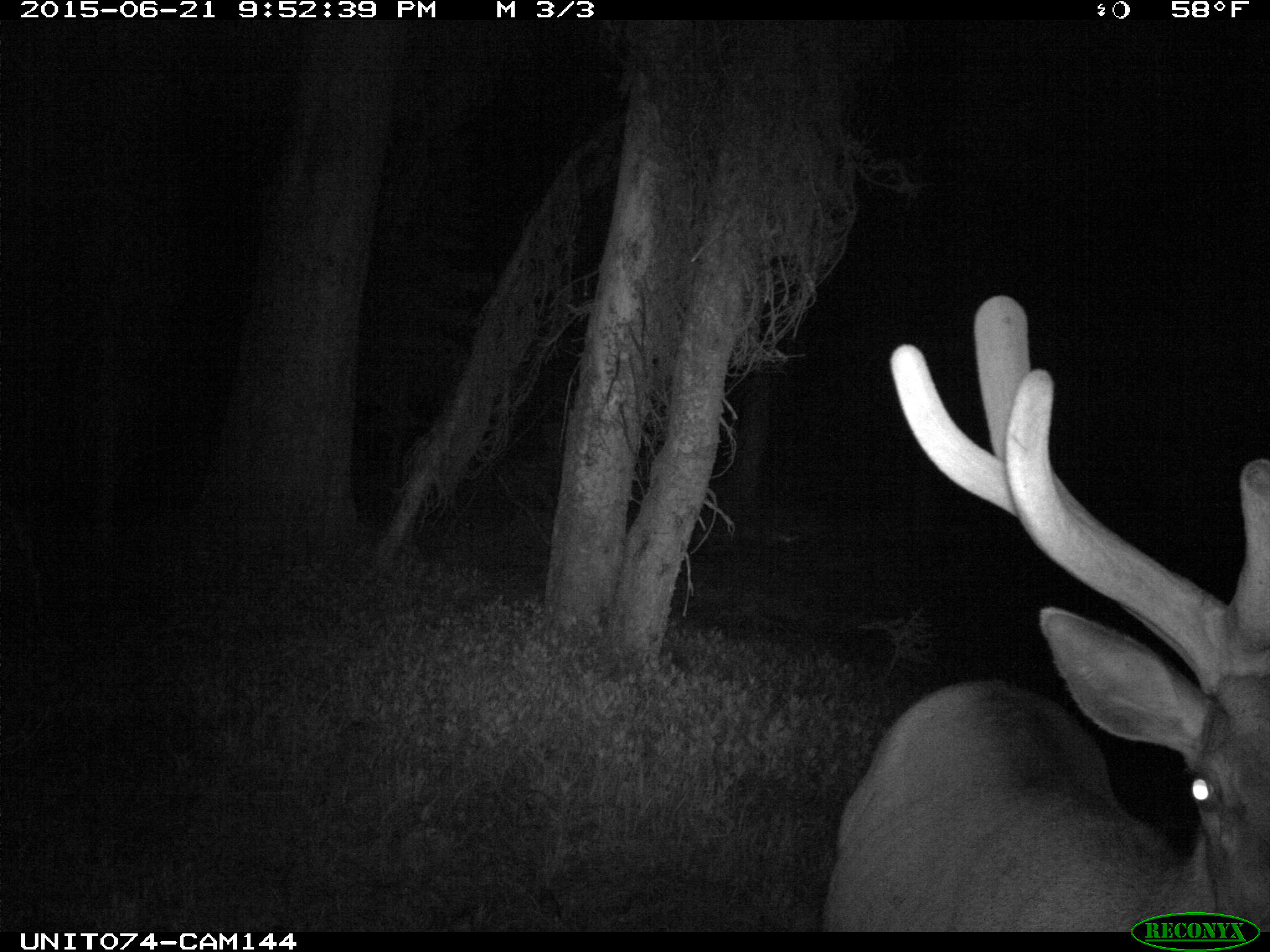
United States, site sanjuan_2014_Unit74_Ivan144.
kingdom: Animalia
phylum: Chordata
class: Mammalia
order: Artiodactyla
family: Cervidae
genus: Cervus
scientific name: Cervus elaphus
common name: red deer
Cervus elaphus (red deer).